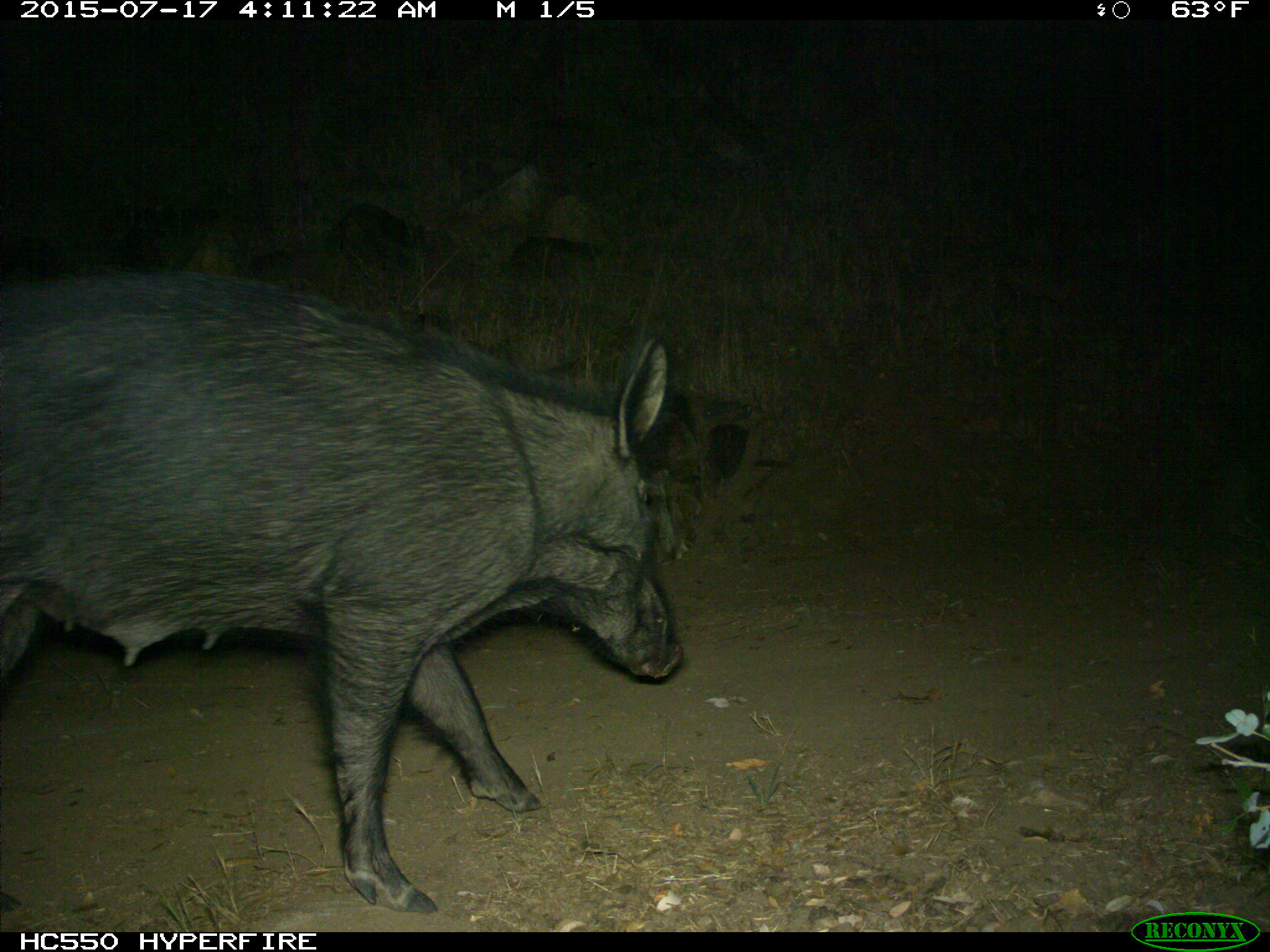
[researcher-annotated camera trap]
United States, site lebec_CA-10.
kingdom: Animalia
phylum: Chordata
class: Mammalia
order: Artiodactyla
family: Suidae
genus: Sus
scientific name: Sus scrofa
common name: wild boar